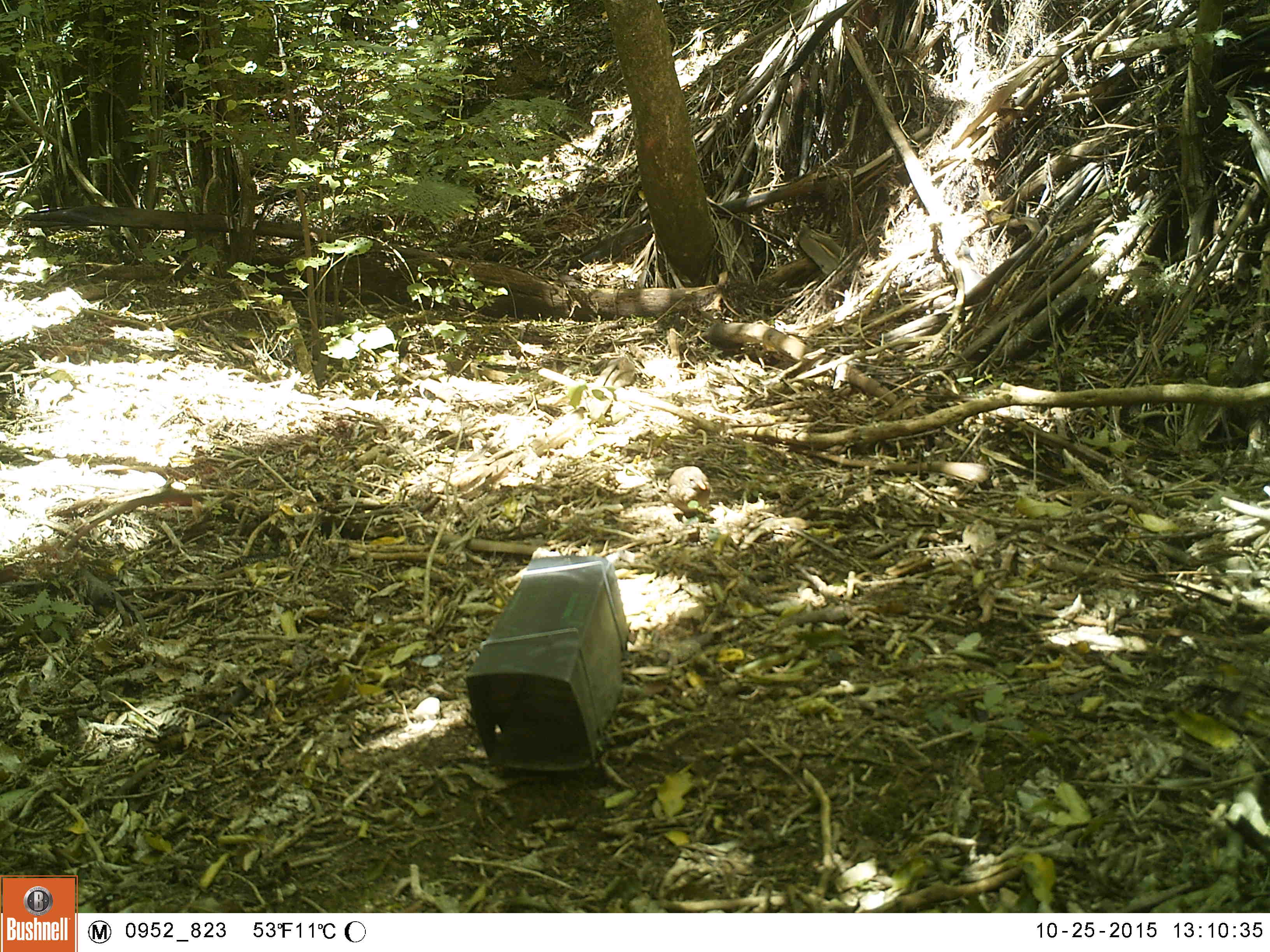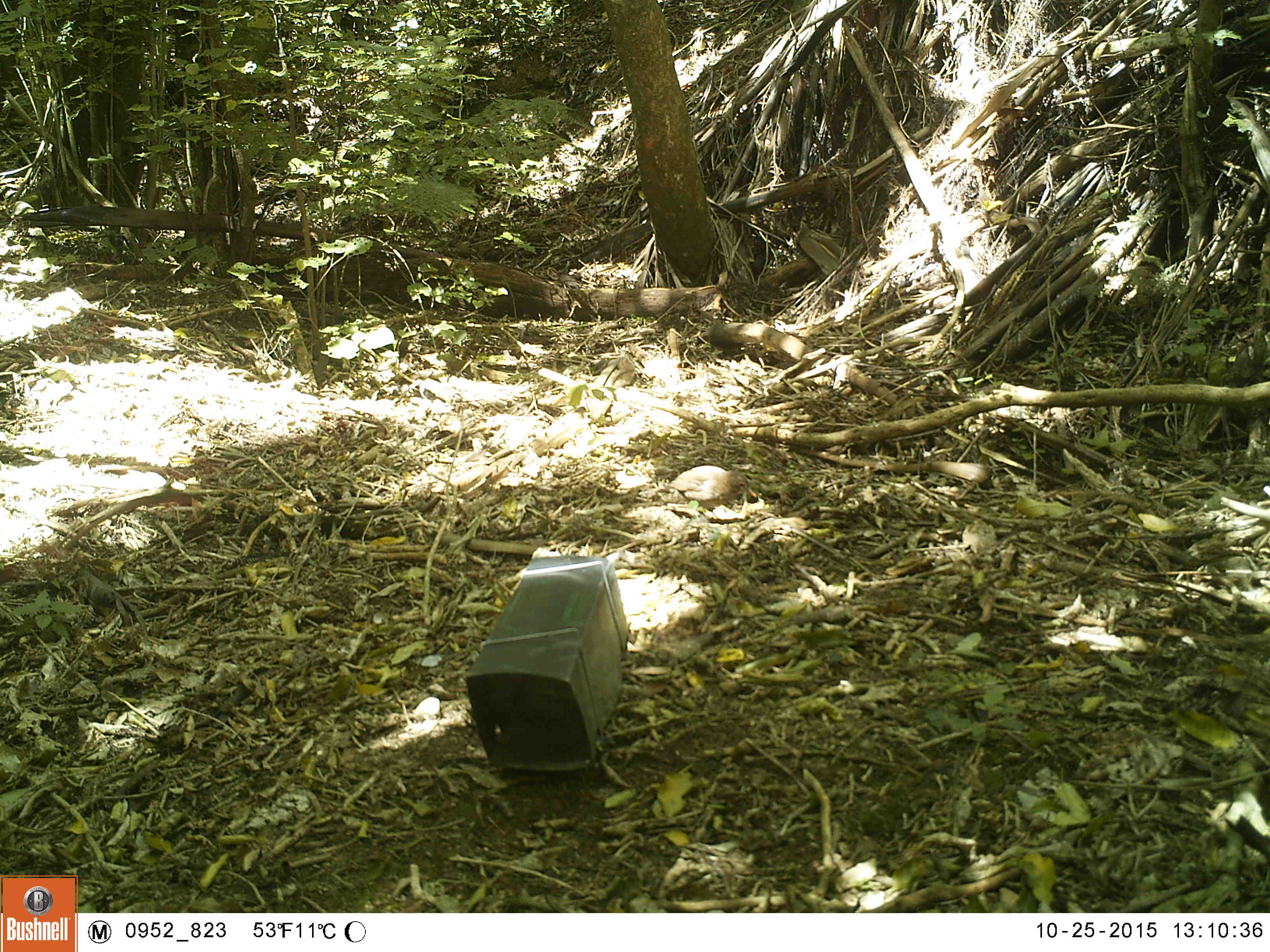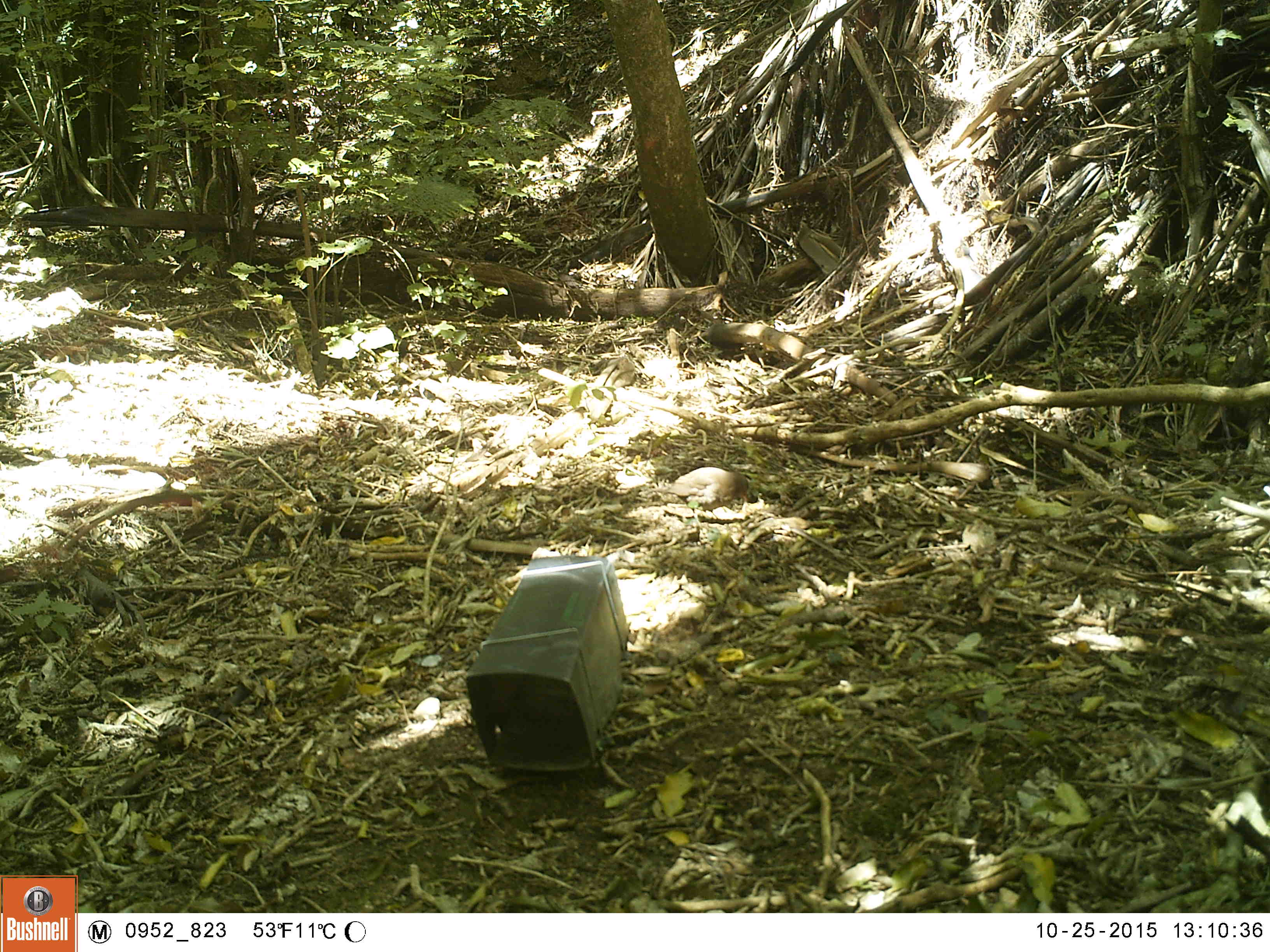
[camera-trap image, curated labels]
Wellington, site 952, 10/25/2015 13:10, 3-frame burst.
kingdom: Animalia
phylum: Chordata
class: Aves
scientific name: Aves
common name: bird